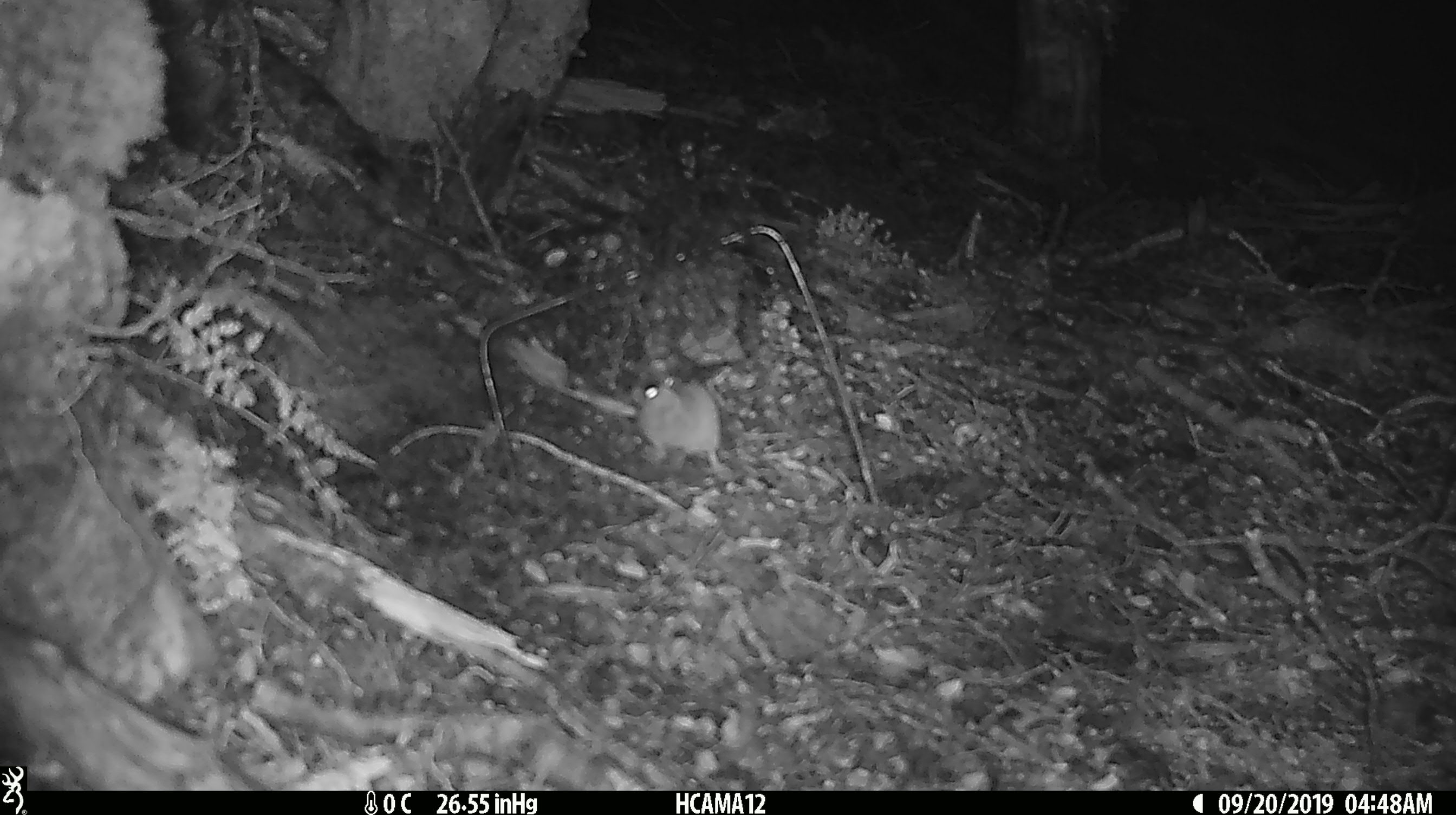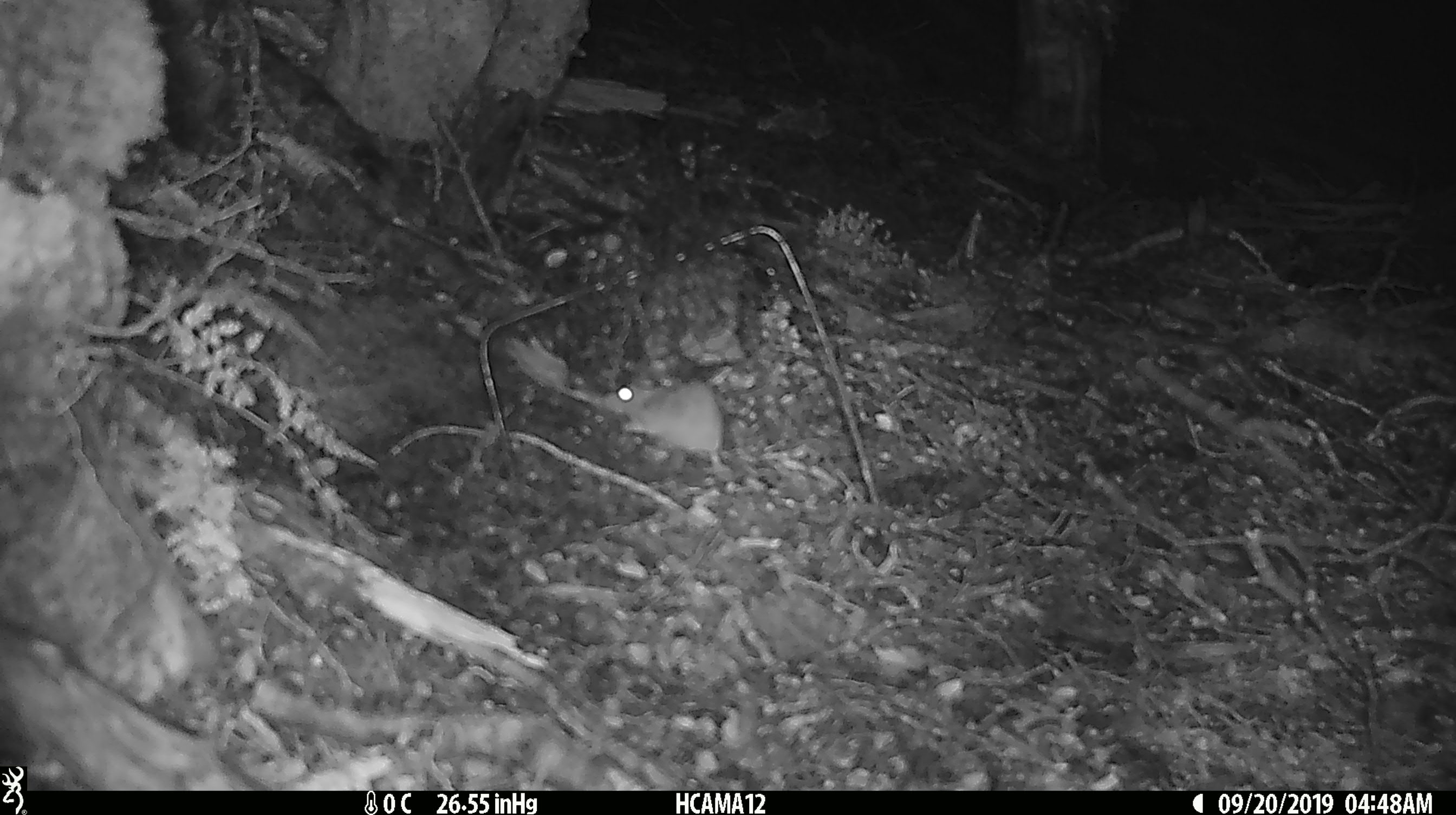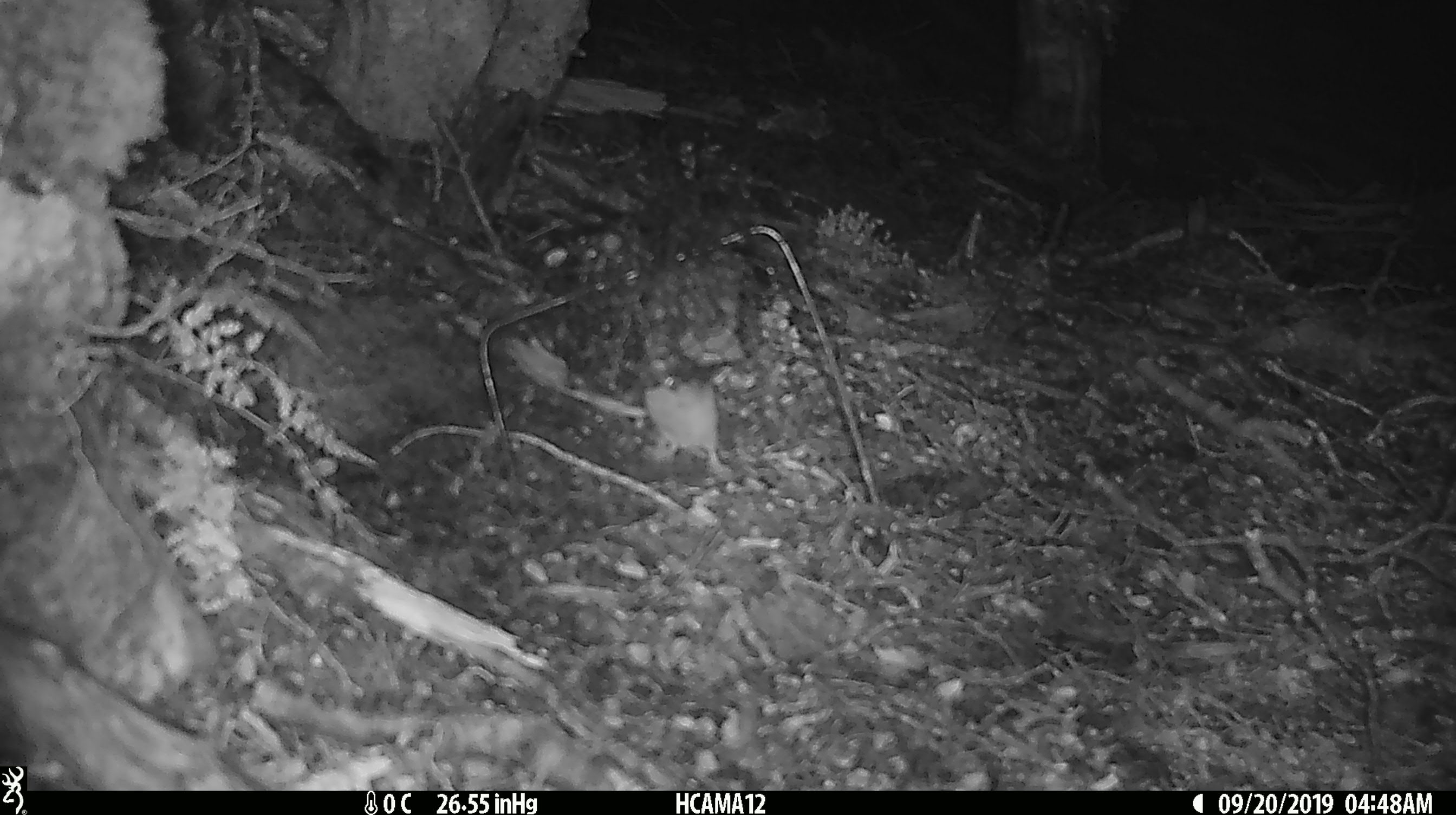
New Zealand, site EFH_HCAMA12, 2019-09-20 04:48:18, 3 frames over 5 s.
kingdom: Animalia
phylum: Chordata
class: Mammalia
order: Rodentia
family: Muridae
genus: Mus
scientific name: Mus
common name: mouse